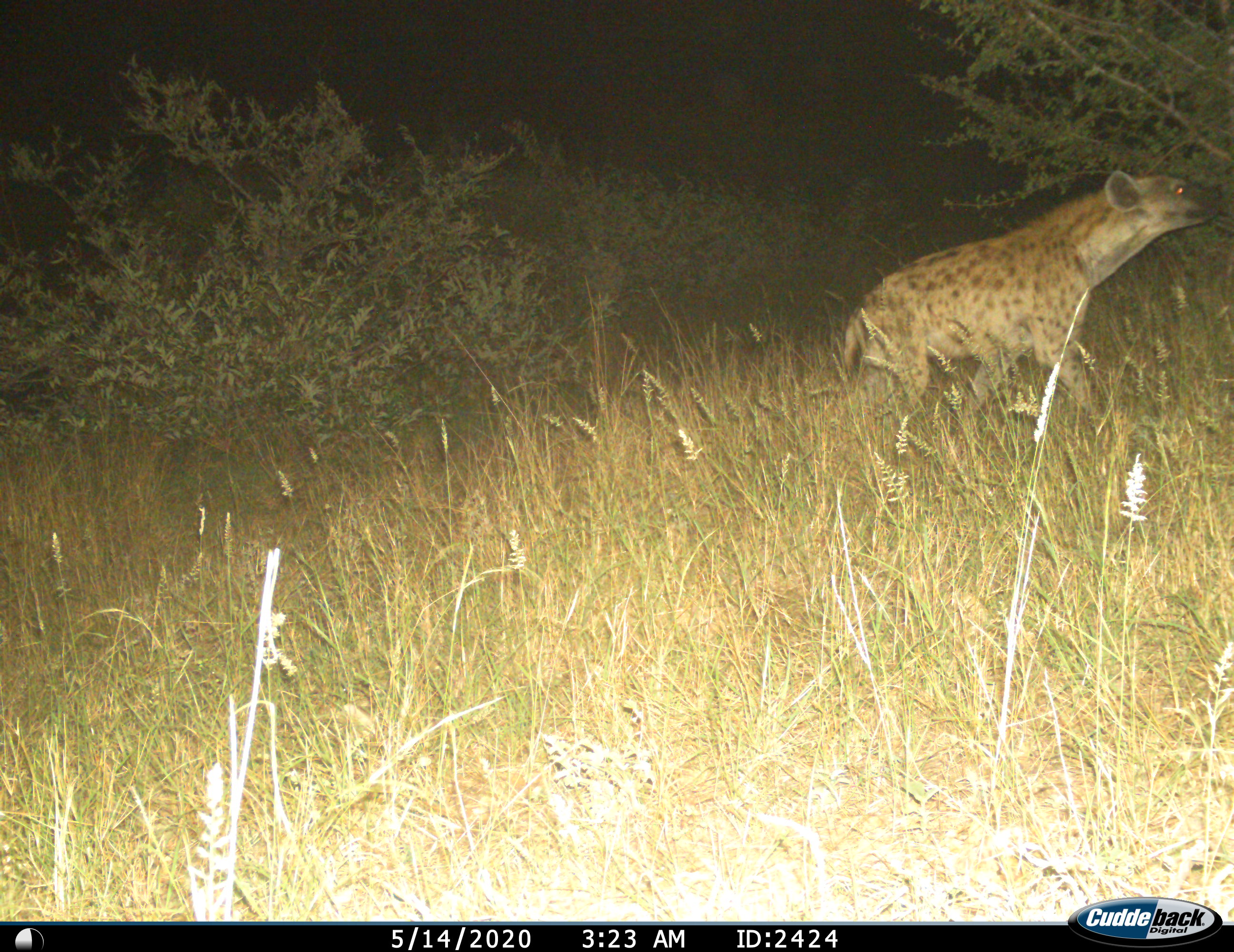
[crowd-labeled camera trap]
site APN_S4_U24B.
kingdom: Animalia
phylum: Chordata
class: Mammalia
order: Carnivora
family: Hyaenidae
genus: Crocuta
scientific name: Crocuta crocuta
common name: spotted hyena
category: hyenaspotted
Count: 1.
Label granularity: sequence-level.